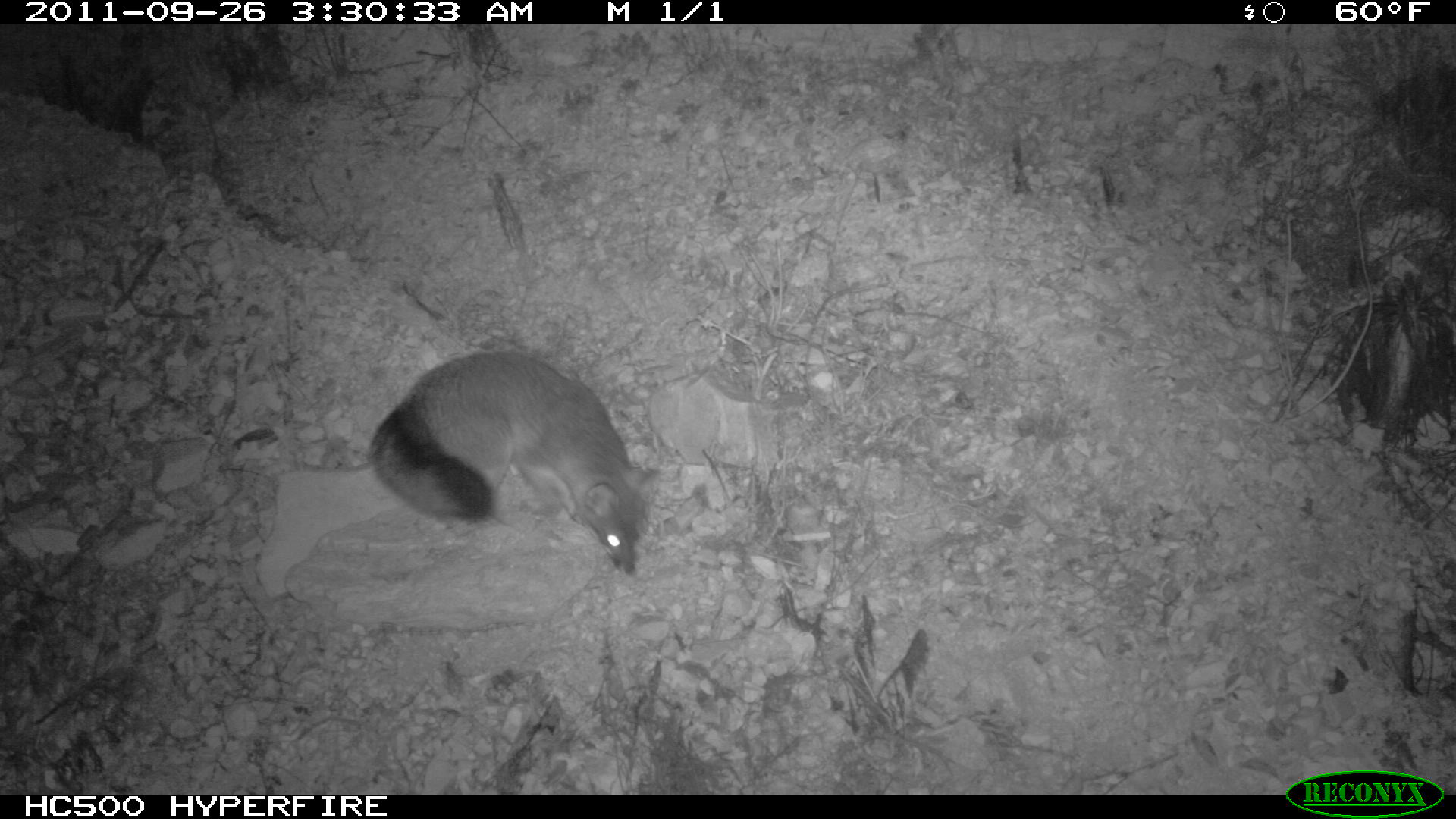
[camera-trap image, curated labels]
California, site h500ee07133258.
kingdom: Animalia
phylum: Chordata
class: Mammalia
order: Carnivora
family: Canidae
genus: Urocyon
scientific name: Urocyon littoralis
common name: island fox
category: fox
Fox (island fox) (Urocyon littoralis).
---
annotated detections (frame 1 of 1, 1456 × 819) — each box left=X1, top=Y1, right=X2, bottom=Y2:
fox: left=368, top=351, right=659, bottom=576